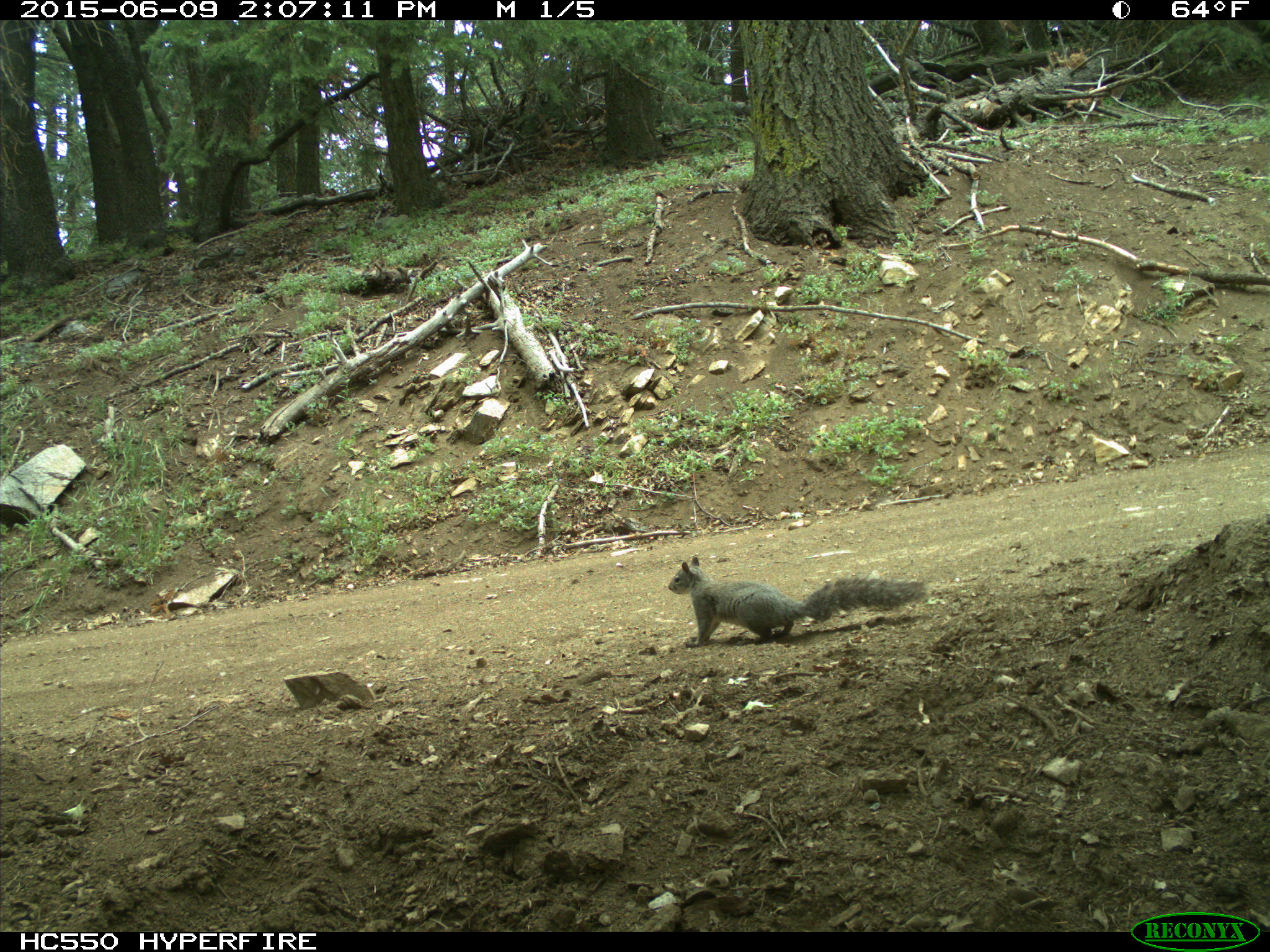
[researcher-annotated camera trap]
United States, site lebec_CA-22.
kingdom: Animalia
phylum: Chordata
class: Mammalia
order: Rodentia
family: Sciuridae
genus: Sciurus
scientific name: Sciurus carolinensis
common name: eastern gray squirrel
Sciurus carolinensis (eastern gray squirrel).